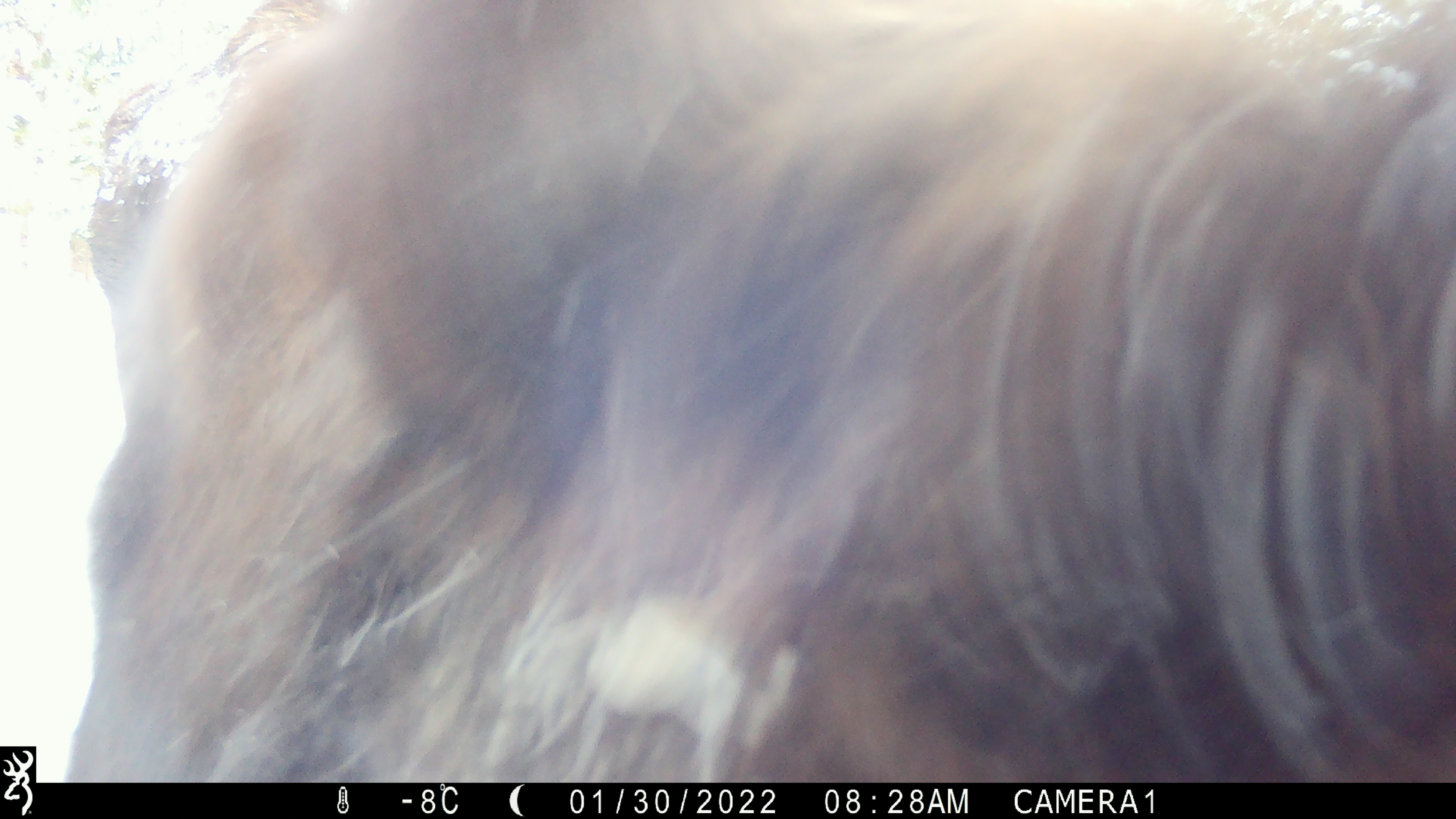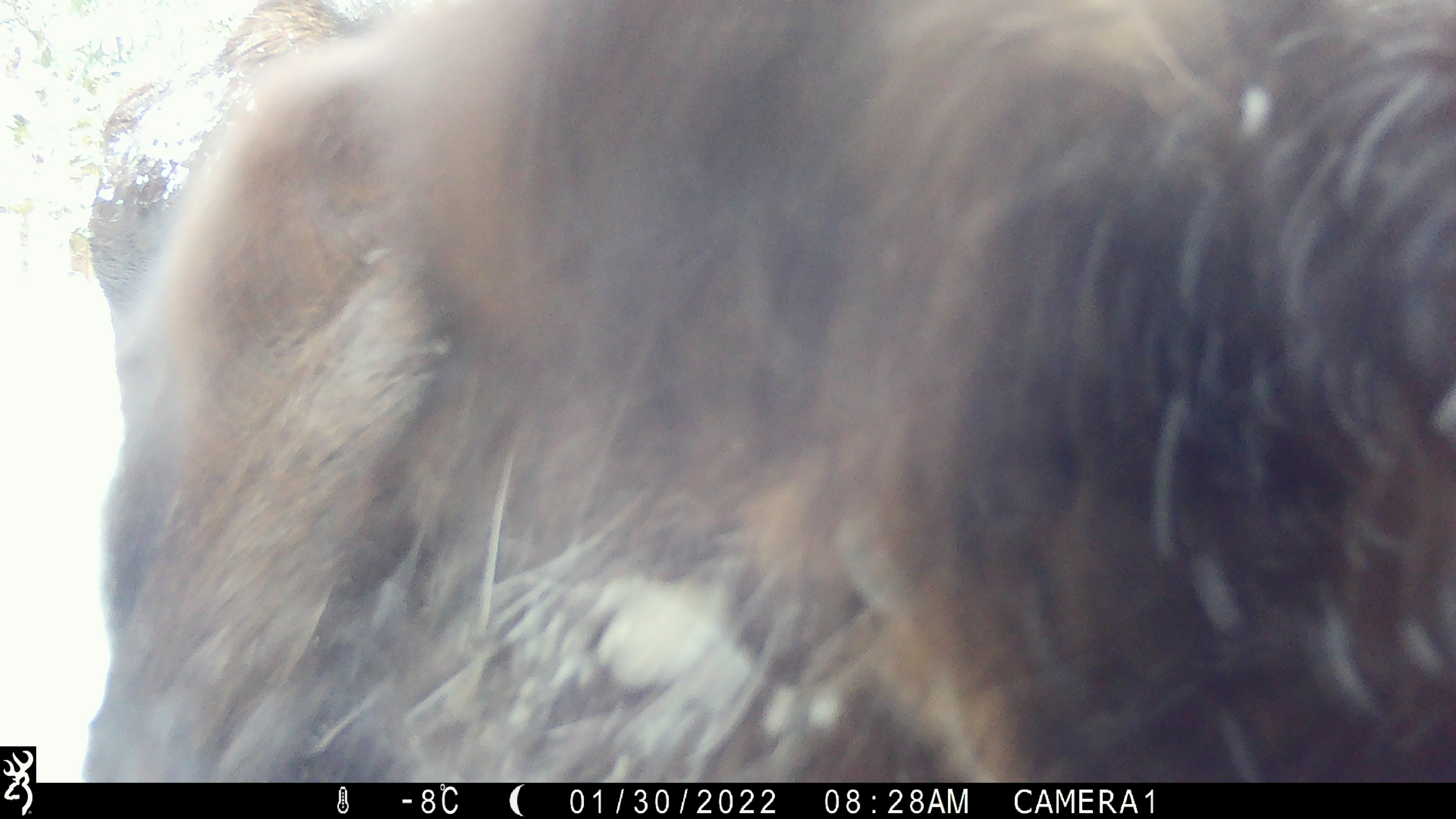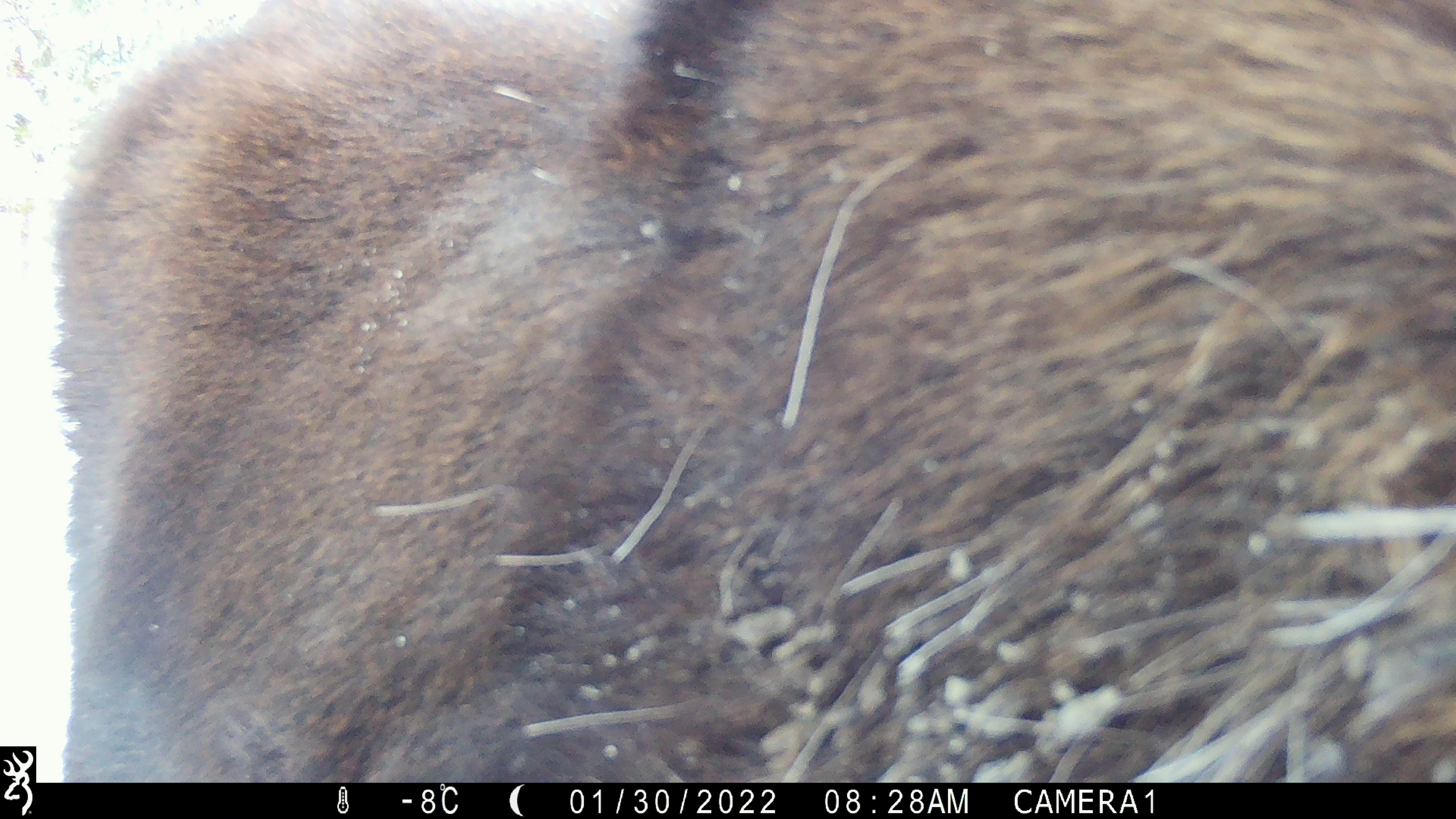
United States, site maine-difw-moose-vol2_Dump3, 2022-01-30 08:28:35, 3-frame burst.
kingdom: Animalia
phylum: Chordata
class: Mammalia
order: Artiodactyla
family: Cervidae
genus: Alces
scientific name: Alces alces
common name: moose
Moose (Alces alces).